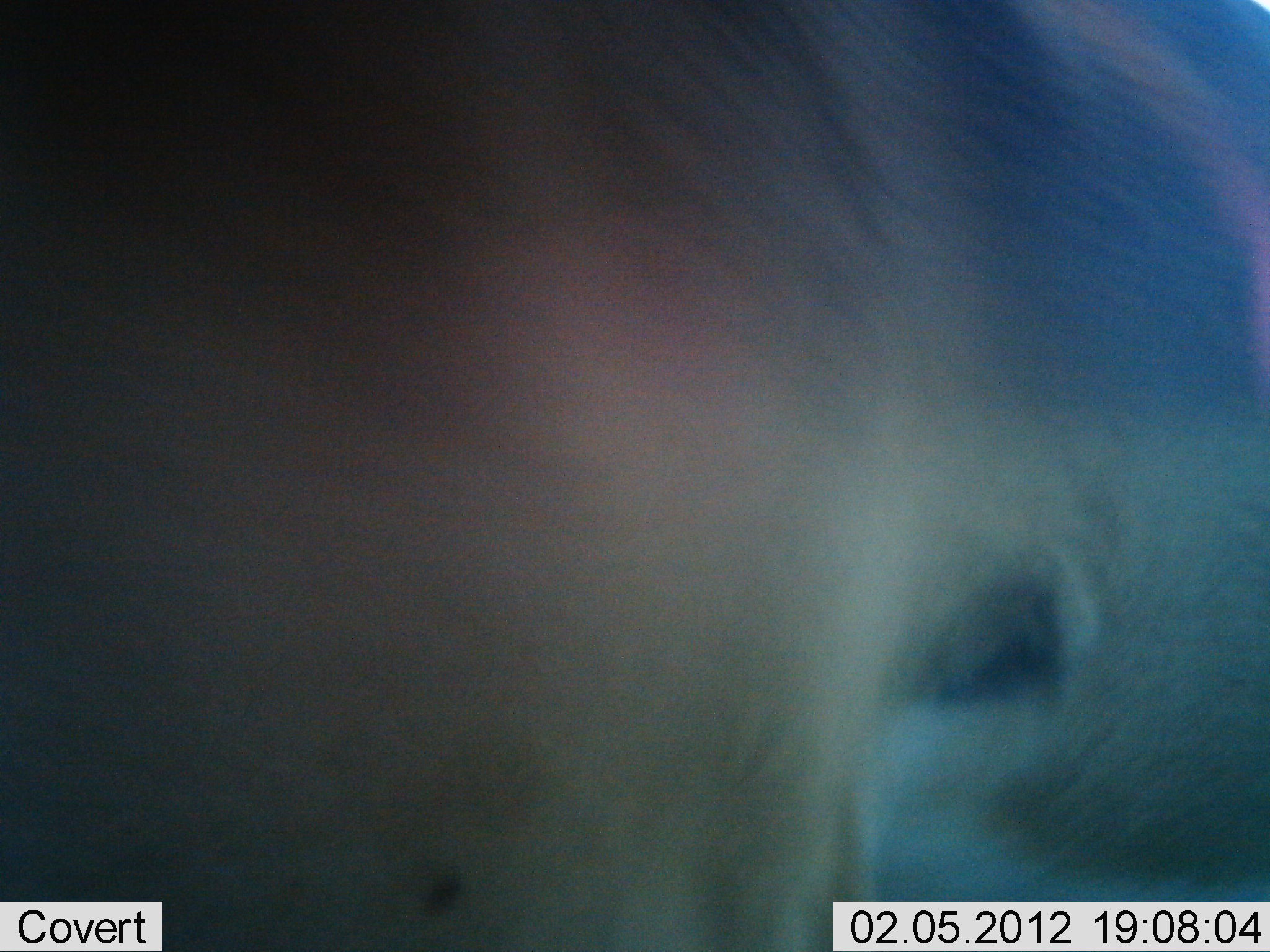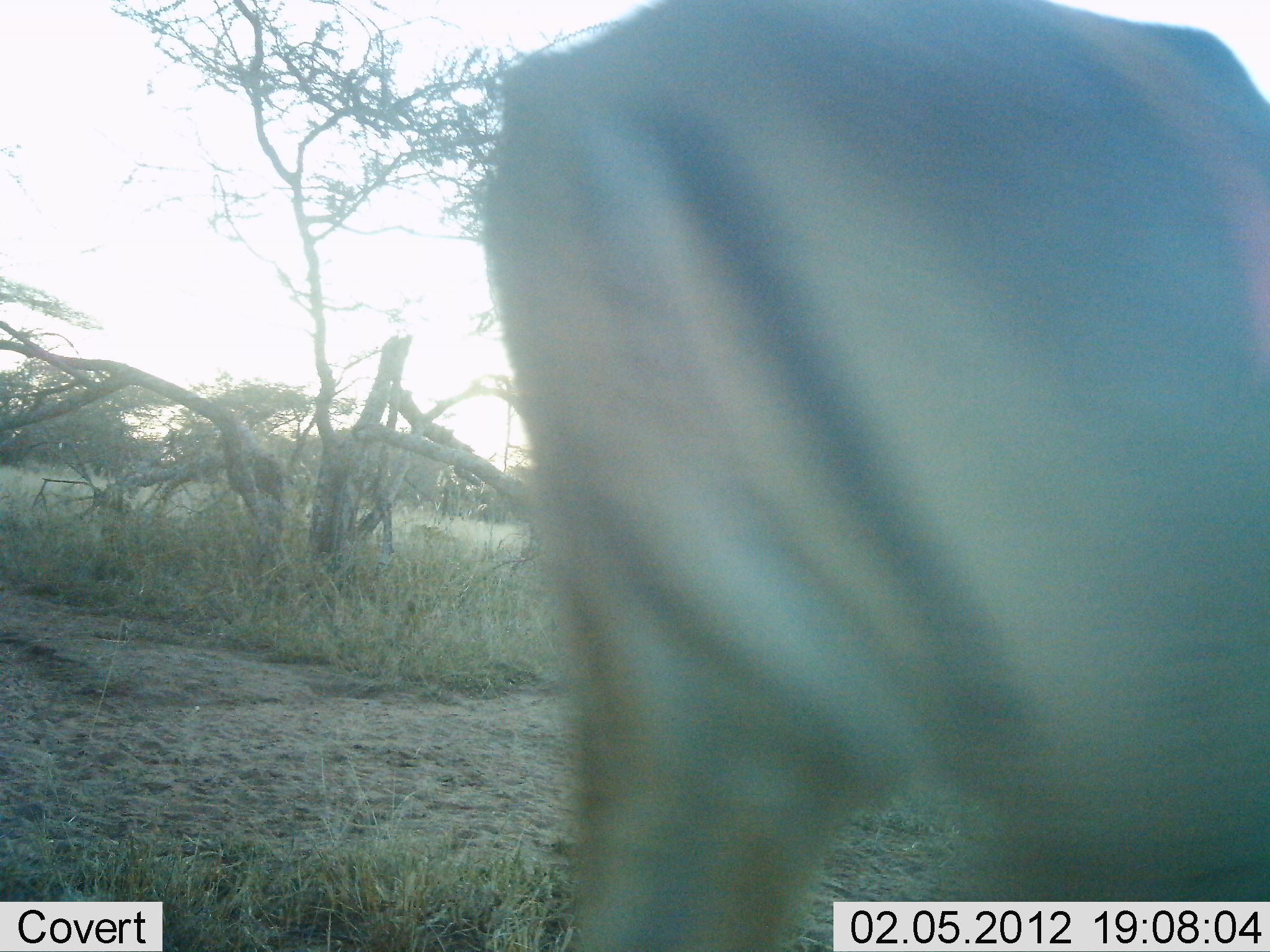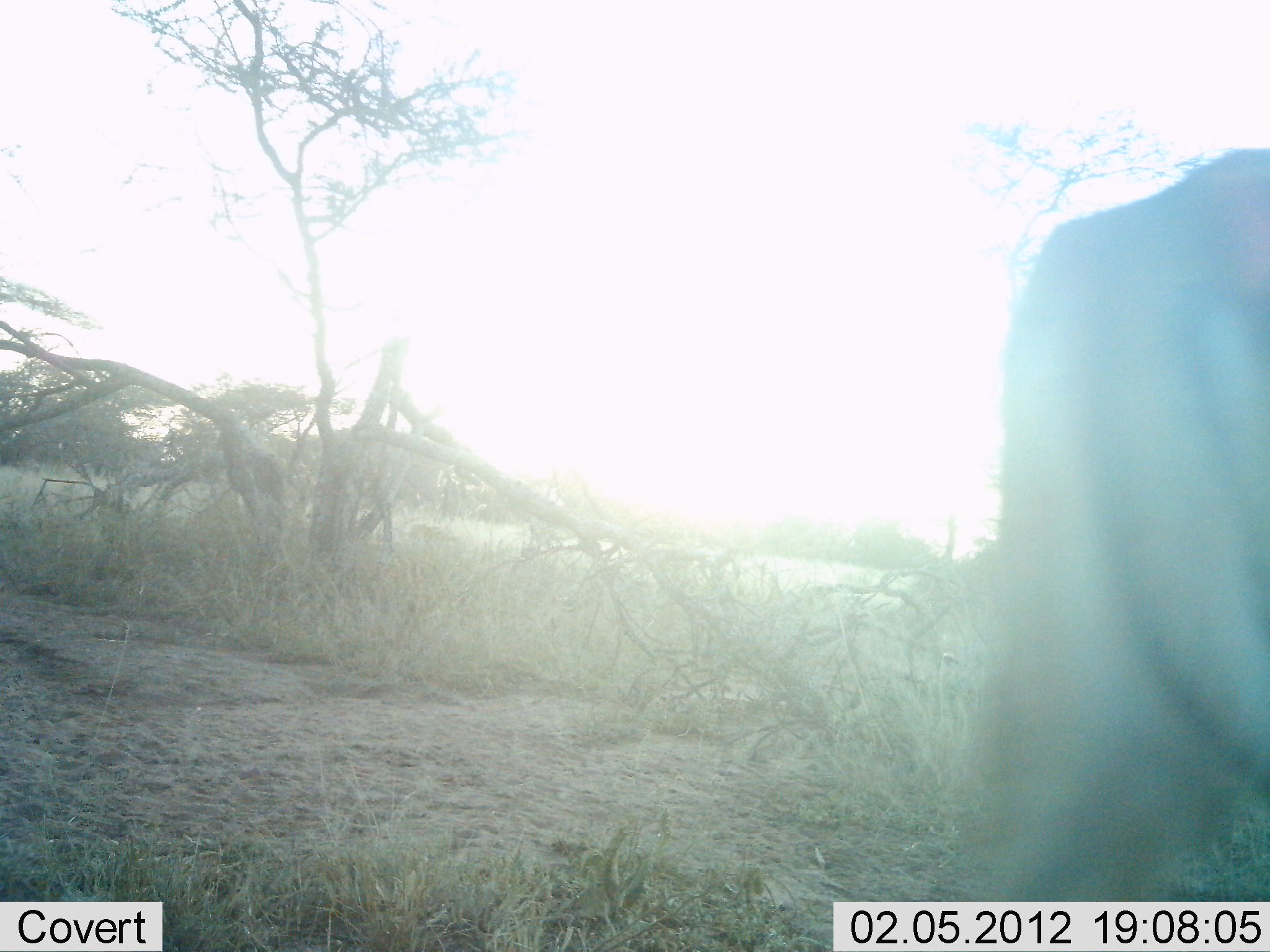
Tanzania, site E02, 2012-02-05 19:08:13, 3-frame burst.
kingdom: Animalia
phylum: Chordata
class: Mammalia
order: Artiodactyla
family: Bovidae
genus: Aepyceros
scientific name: Aepyceros melampus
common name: impala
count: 1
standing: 13%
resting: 0%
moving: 87%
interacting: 0%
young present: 0%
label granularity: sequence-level